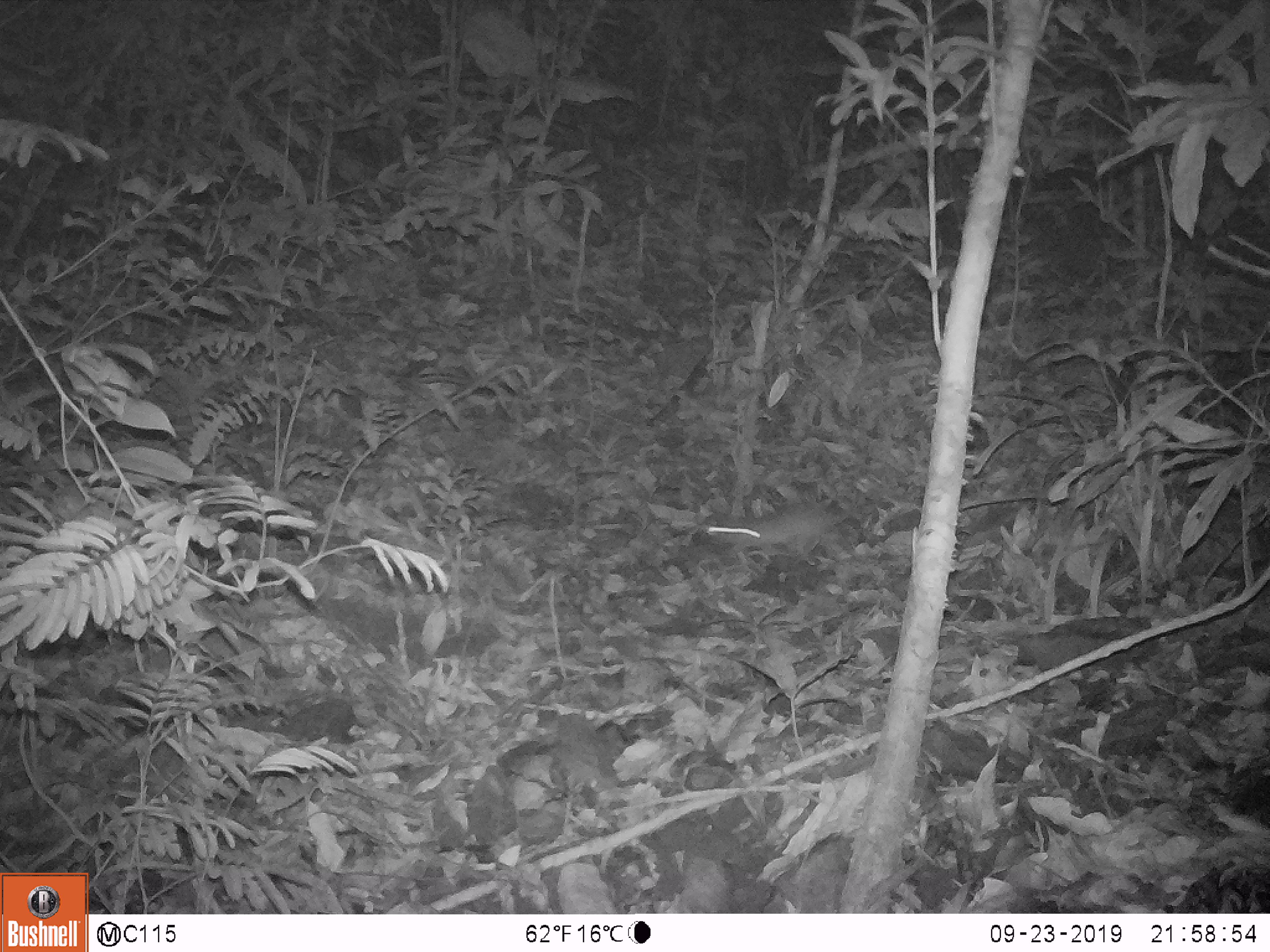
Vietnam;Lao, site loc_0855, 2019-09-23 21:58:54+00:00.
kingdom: Animalia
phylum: Chordata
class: Mammalia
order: Rodentia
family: Muridae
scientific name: Muridae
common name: old-world mice and rats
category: unidentified murid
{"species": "unidentified murid (old-world mice and rats) (Muridae)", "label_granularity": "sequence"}